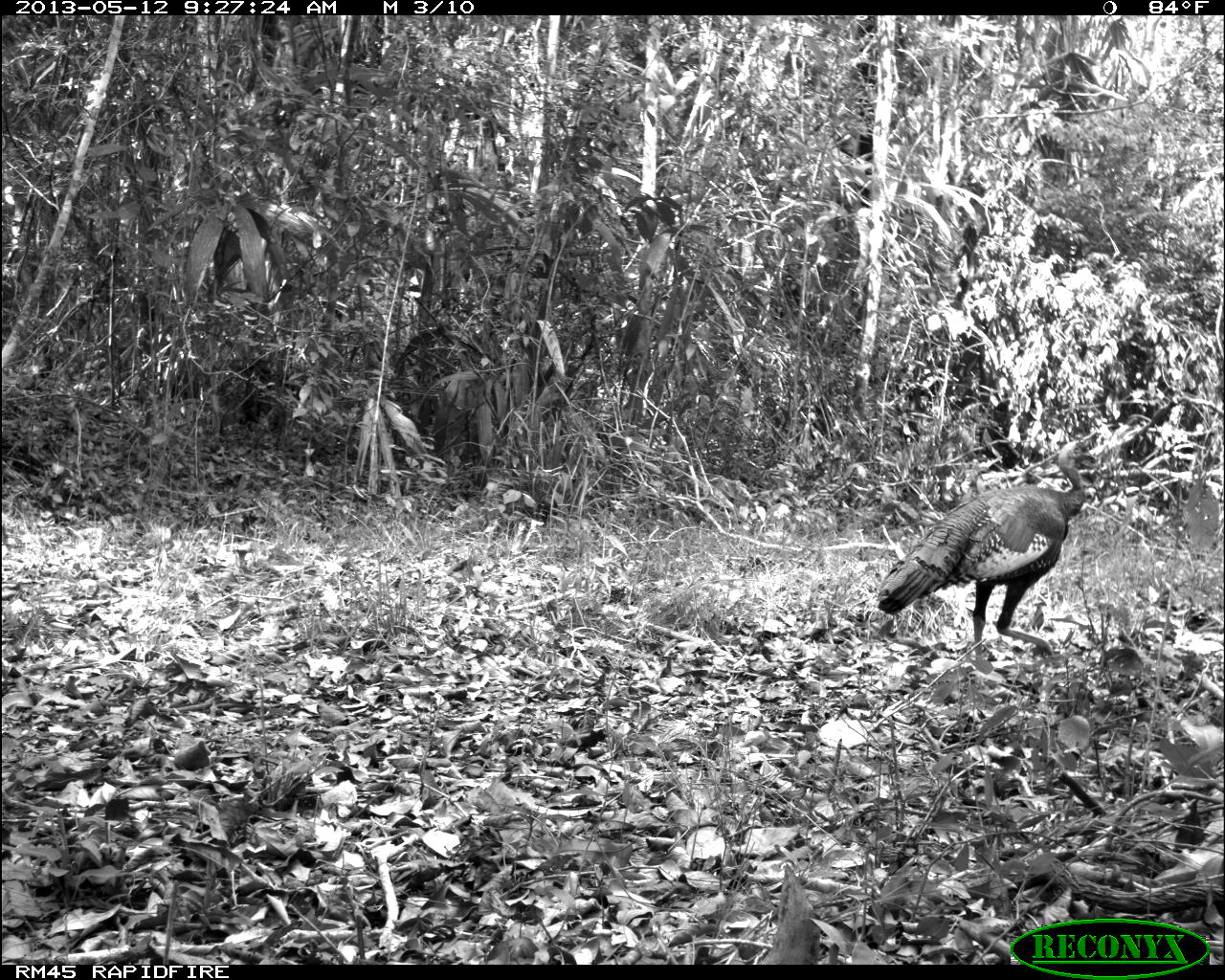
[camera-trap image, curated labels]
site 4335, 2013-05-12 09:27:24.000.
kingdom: Animalia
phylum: Chordata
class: Aves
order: Galliformes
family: Phasianidae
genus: Meleagris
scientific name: Meleagris ocellata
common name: ocellated turkey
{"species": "Meleagris ocellata (ocellated turkey)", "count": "1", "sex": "male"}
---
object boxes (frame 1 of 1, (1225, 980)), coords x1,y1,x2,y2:
meleagris ocellata: 873,438,1089,659